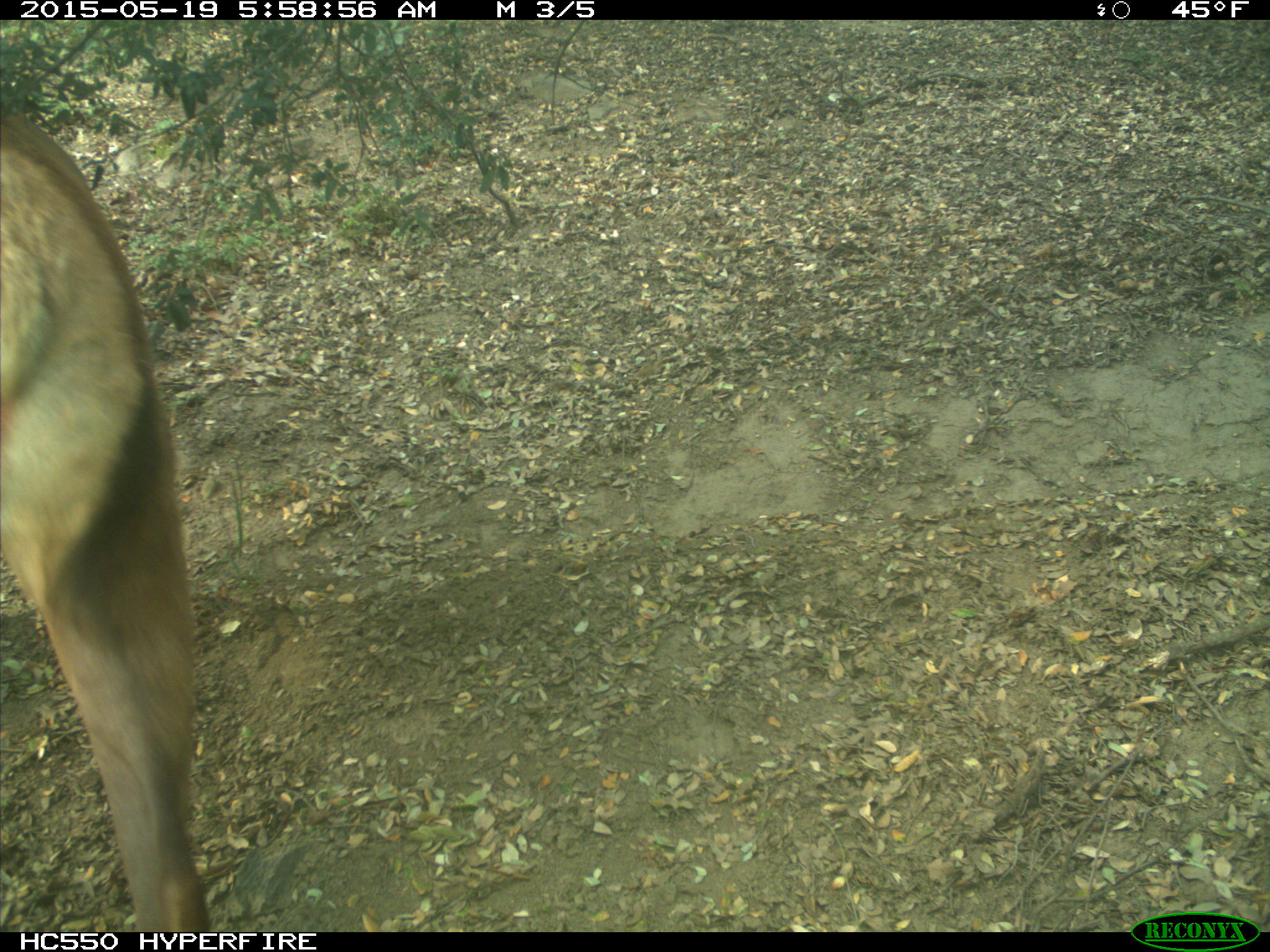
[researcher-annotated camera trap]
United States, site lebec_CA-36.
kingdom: Animalia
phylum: Chordata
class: Mammalia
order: Artiodactyla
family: Cervidae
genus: Cervus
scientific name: Cervus canadensis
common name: elk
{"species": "Cervus canadensis (elk)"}